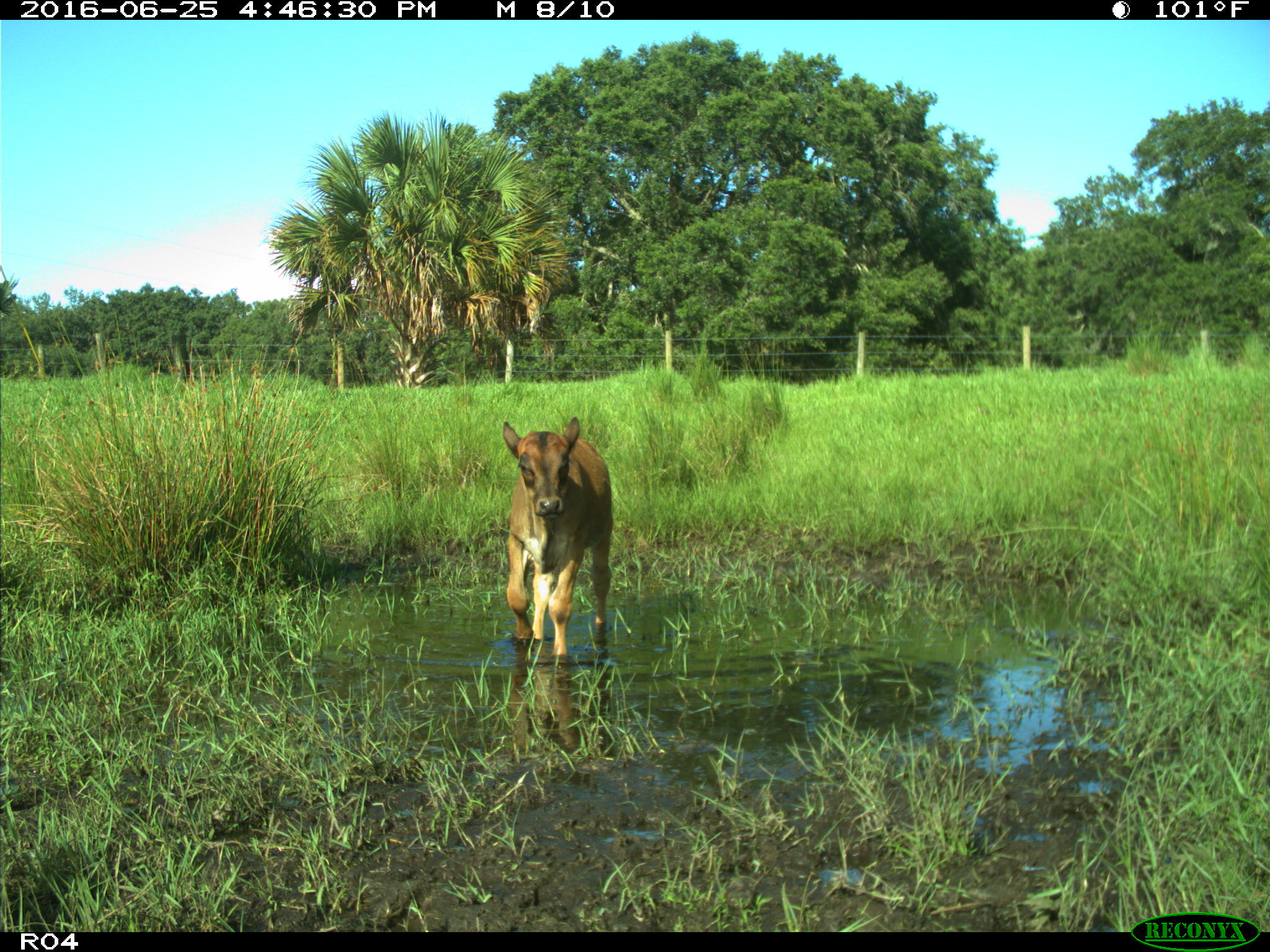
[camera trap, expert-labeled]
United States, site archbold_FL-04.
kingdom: Animalia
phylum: Chordata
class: Mammalia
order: Artiodactyla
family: Bovidae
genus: Bos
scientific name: Bos taurus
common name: domestic cow